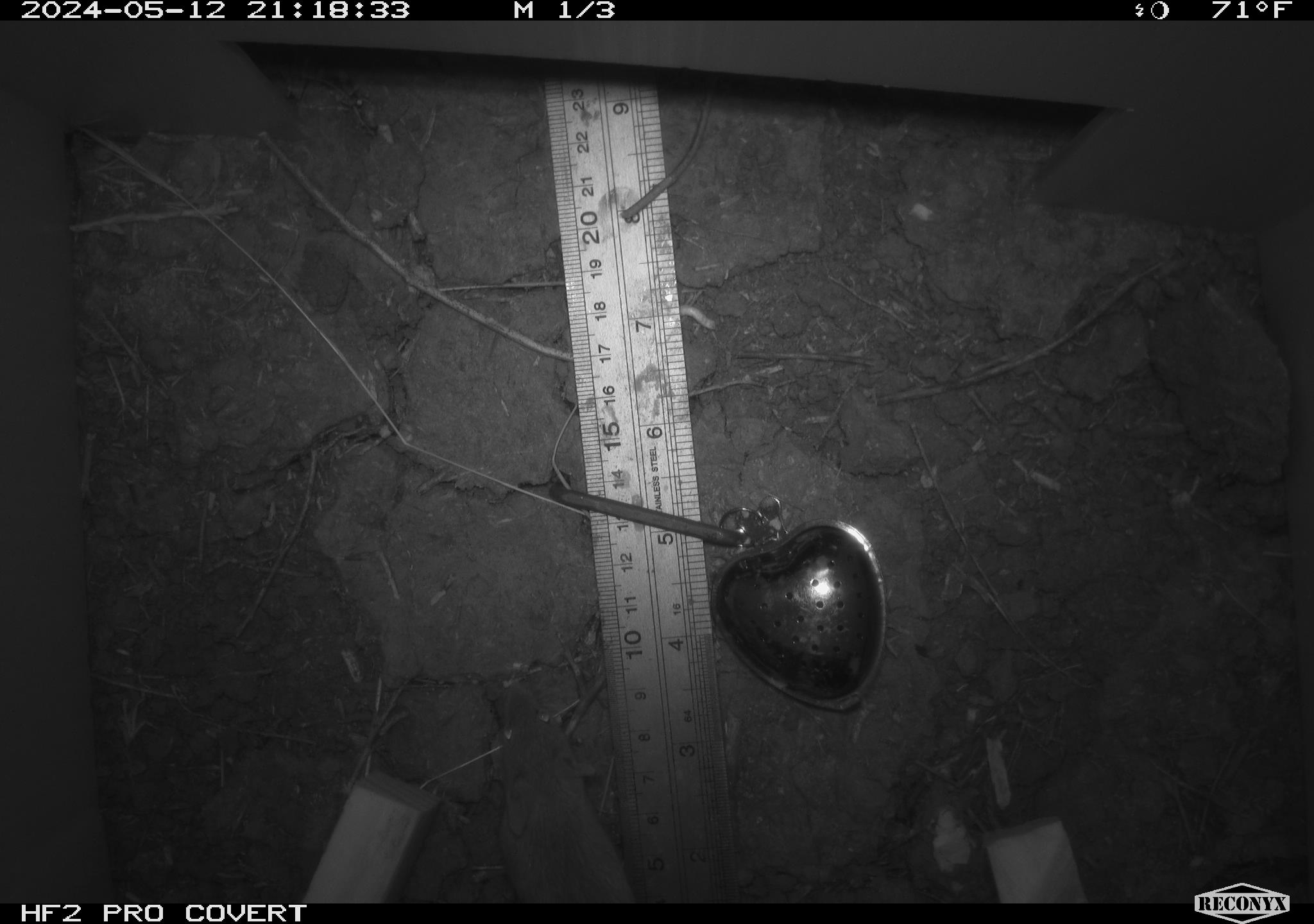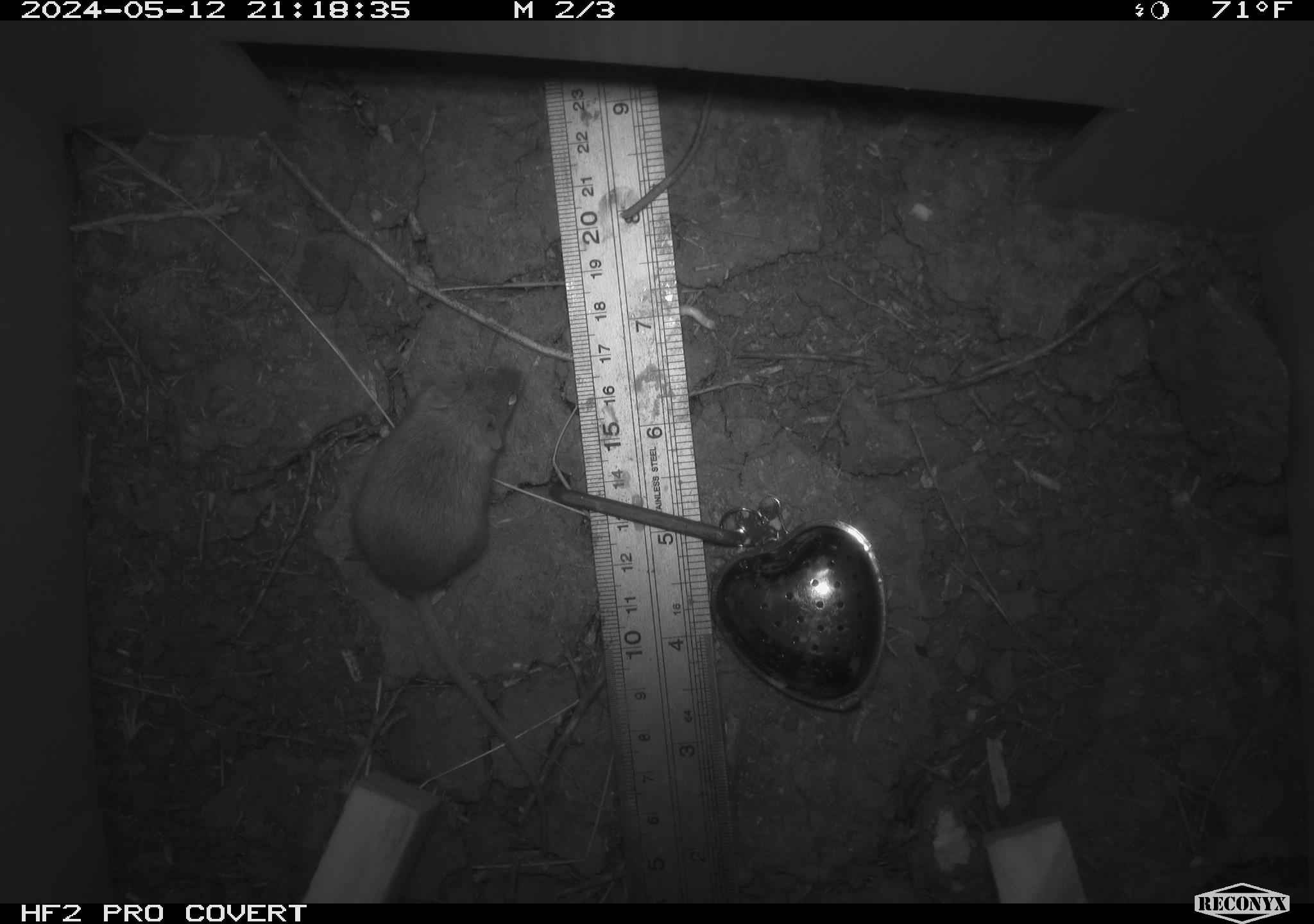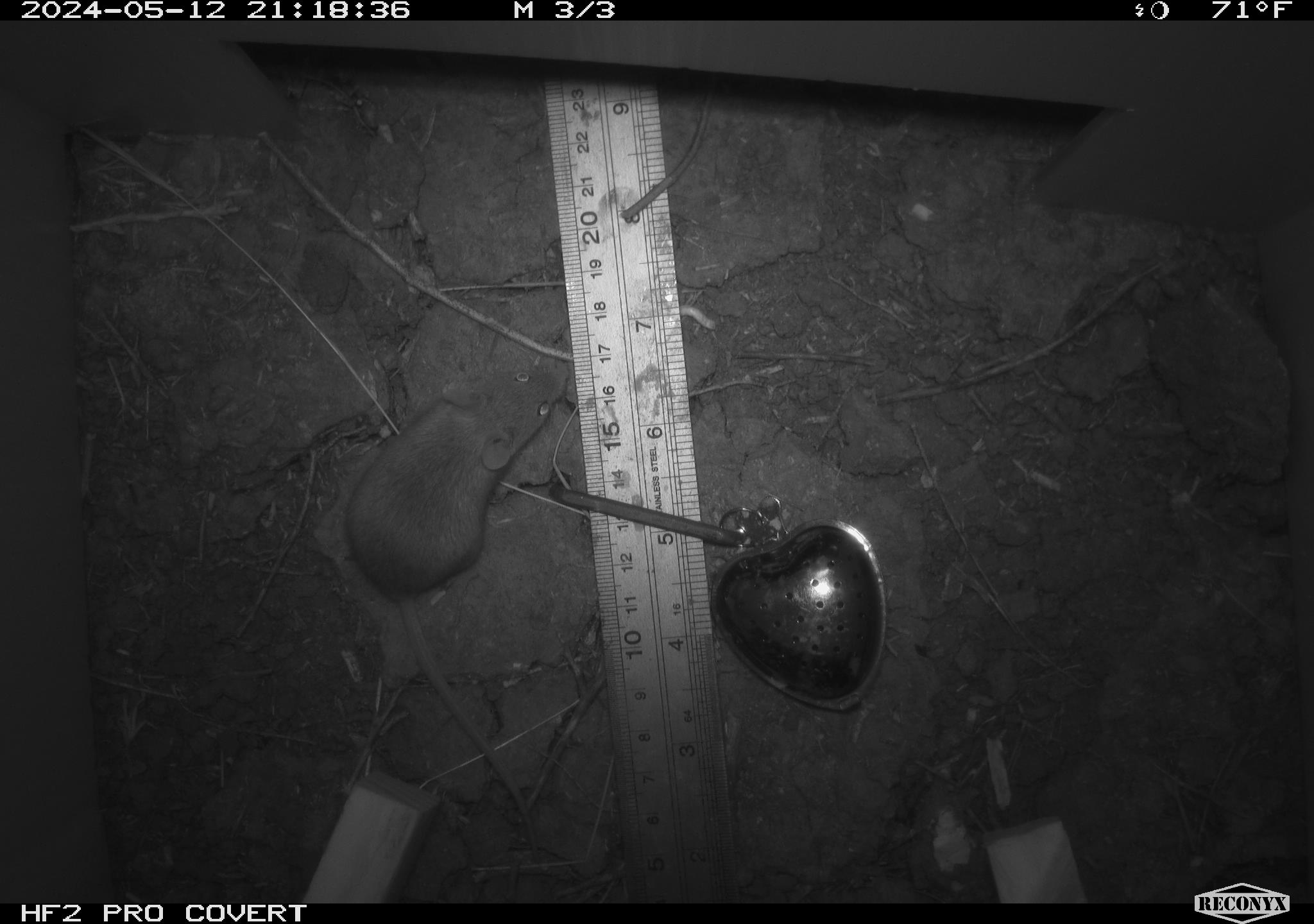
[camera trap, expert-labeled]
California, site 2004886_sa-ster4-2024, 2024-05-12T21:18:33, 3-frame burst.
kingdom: Animalia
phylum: Chordata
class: Mammalia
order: Rodentia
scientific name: Rodentia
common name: mouse species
Mouse species (Rodentia).